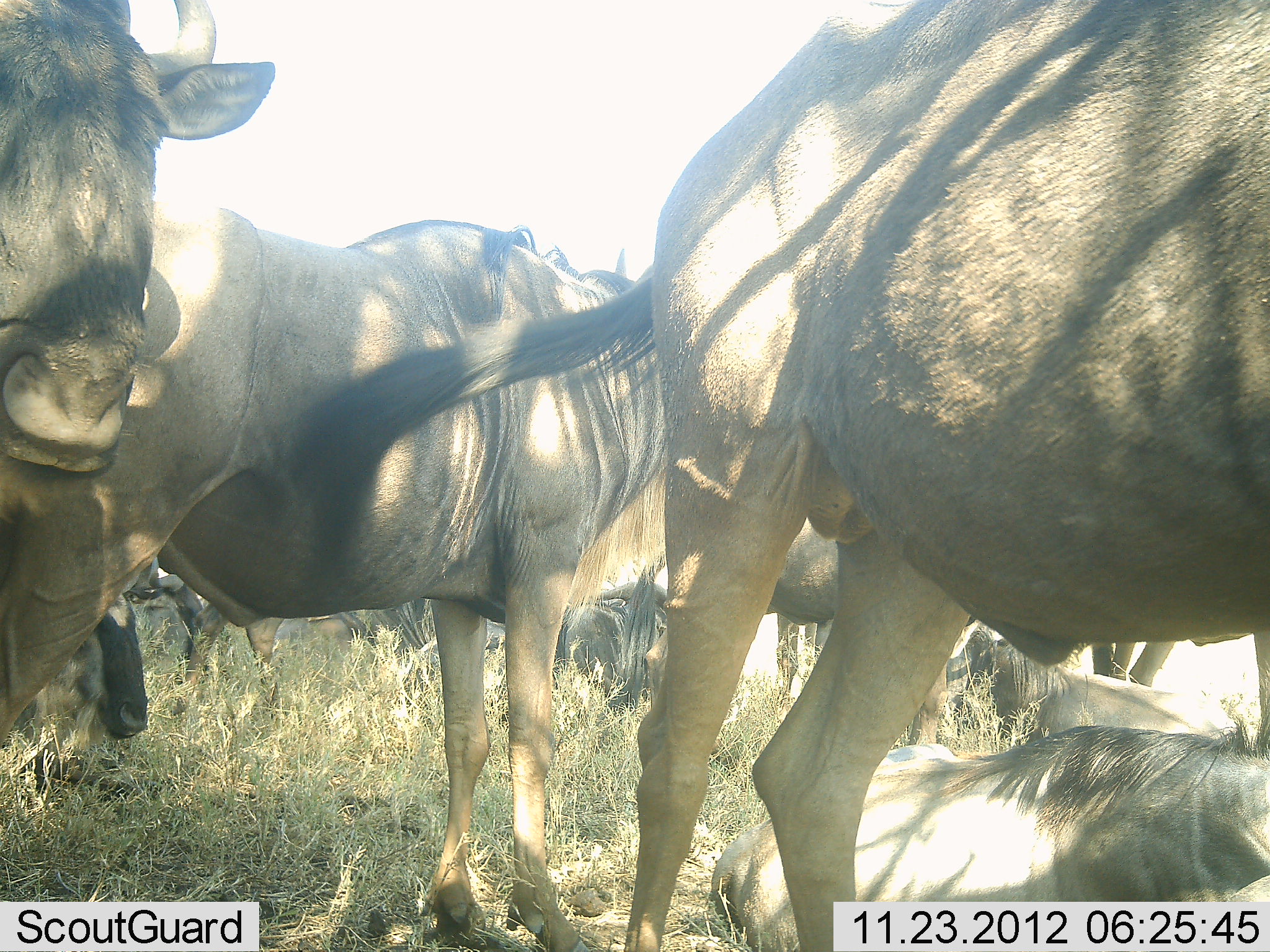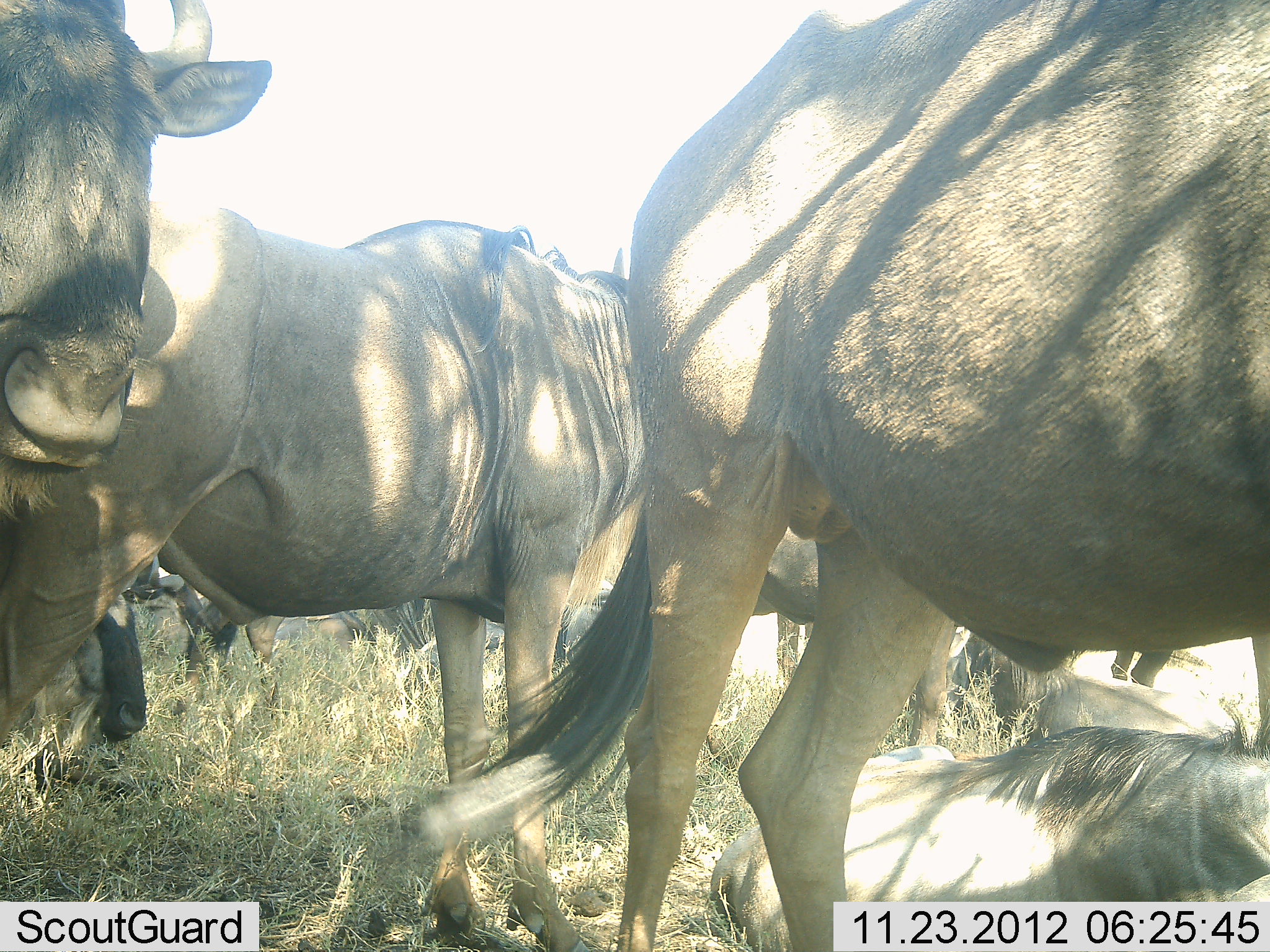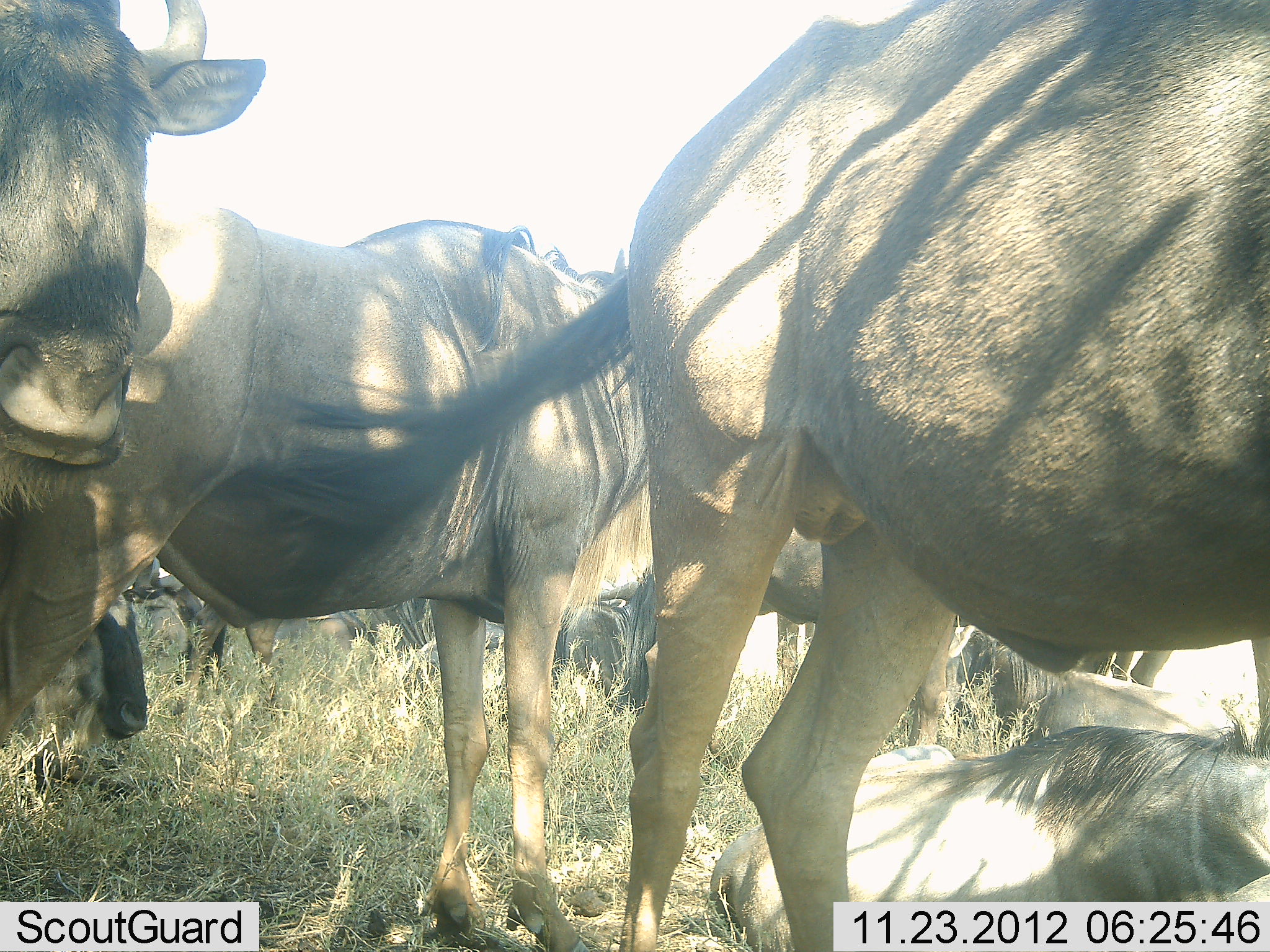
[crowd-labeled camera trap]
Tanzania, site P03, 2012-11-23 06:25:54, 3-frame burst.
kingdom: Animalia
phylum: Chordata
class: Mammalia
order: Artiodactyla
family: Bovidae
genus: Connochaetes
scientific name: Connochaetes taurinus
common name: blue wildebeest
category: wildebeest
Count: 8.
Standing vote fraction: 100%.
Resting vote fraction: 90%.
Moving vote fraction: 10%.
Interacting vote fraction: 0%.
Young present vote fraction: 0%.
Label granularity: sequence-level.